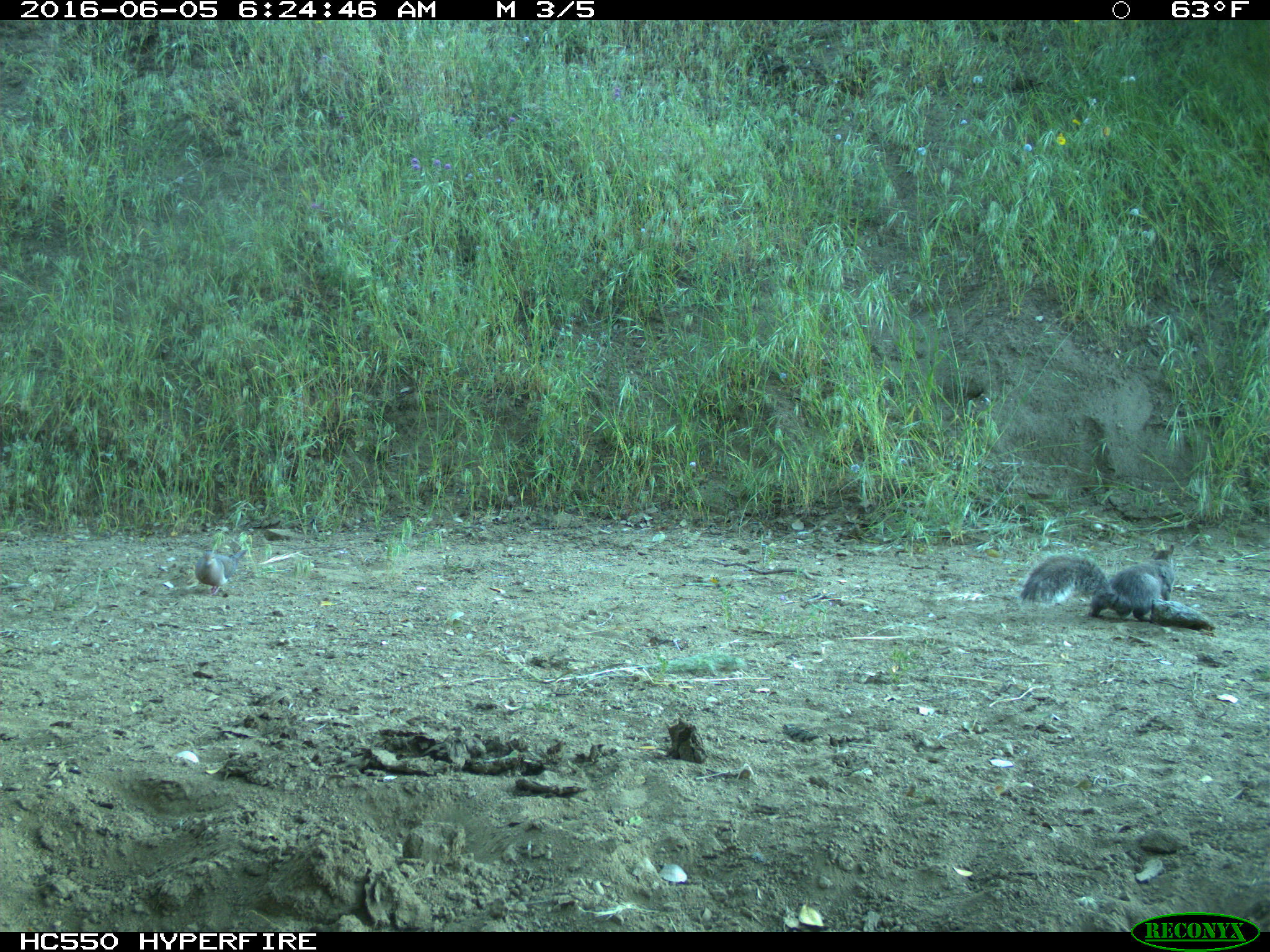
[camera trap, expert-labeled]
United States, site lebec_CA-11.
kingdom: Animalia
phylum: Chordata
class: Mammalia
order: Rodentia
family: Sciuridae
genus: Sciurus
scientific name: Sciurus carolinensis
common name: eastern gray squirrel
Sciurus carolinensis (eastern gray squirrel).